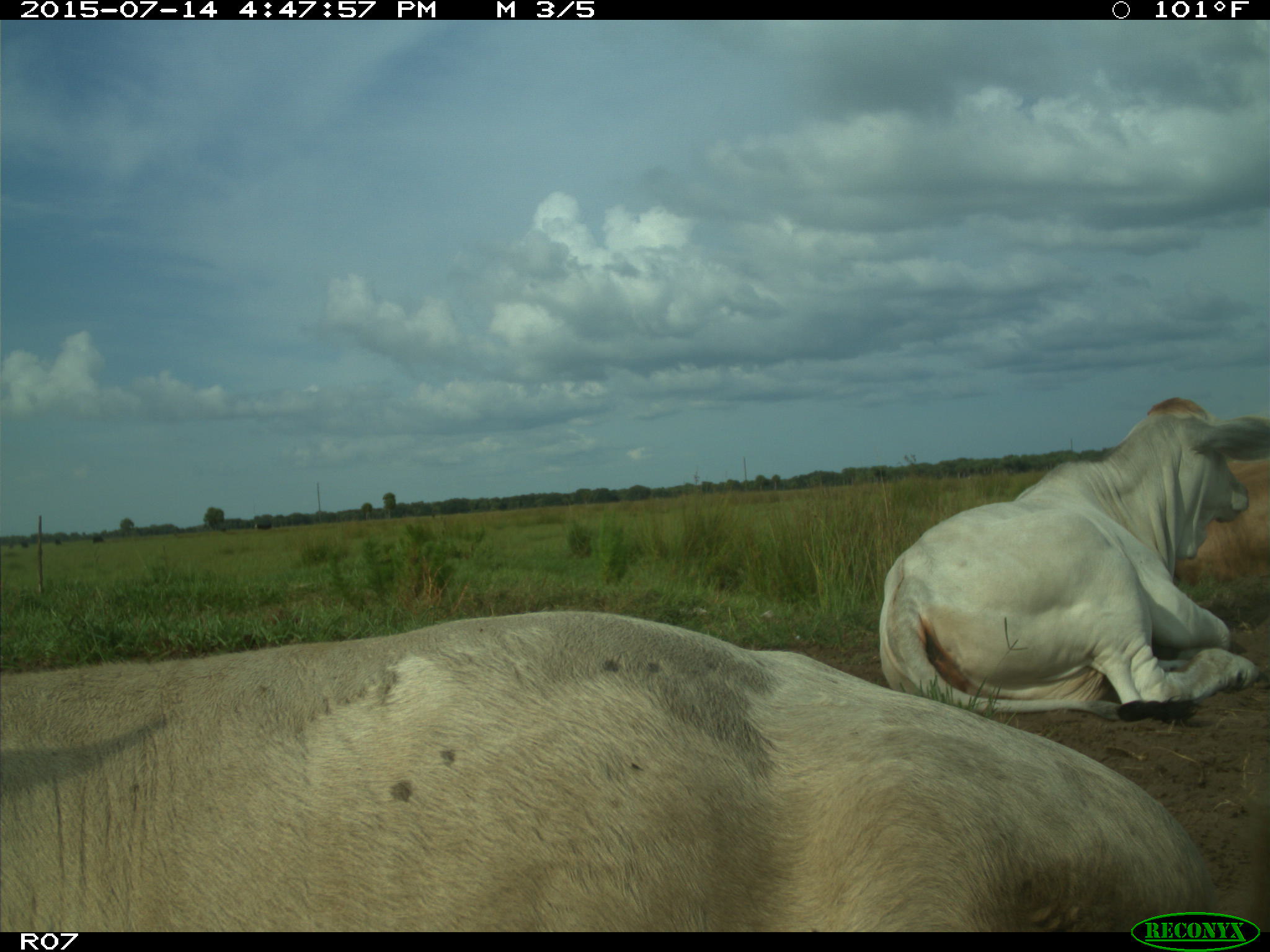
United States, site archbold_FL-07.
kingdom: Animalia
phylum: Chordata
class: Mammalia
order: Artiodactyla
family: Bovidae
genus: Bos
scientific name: Bos taurus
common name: domestic cow